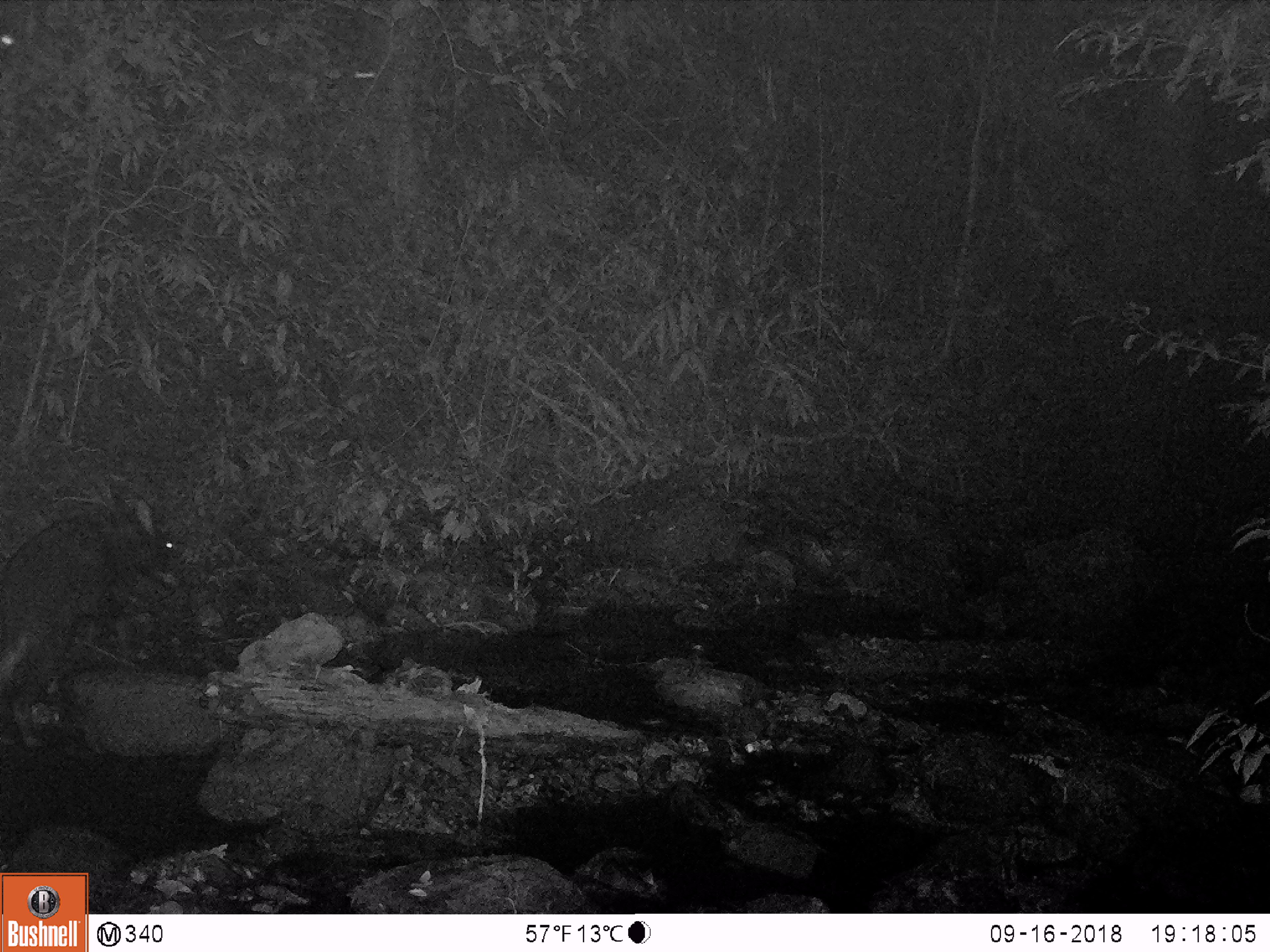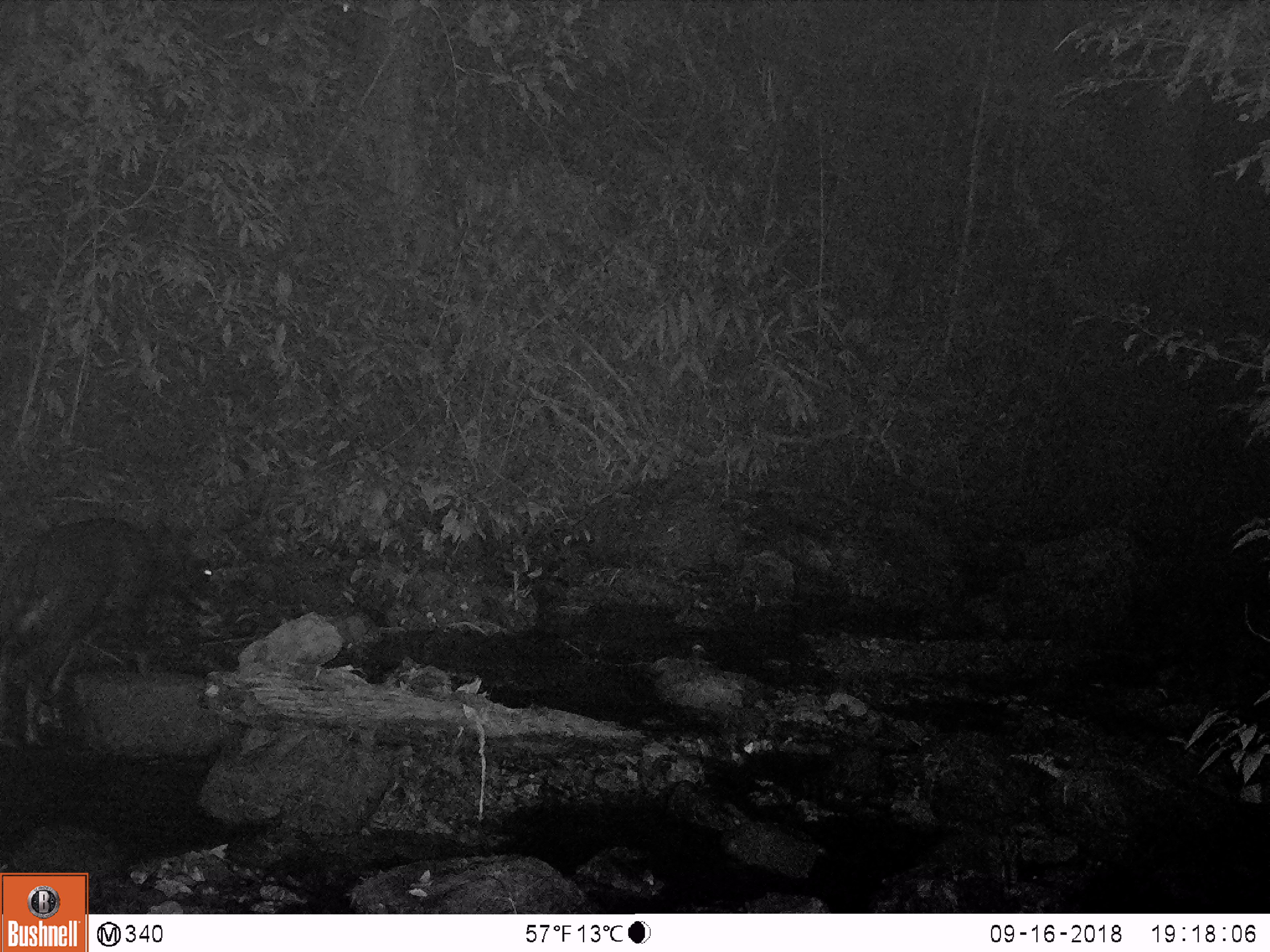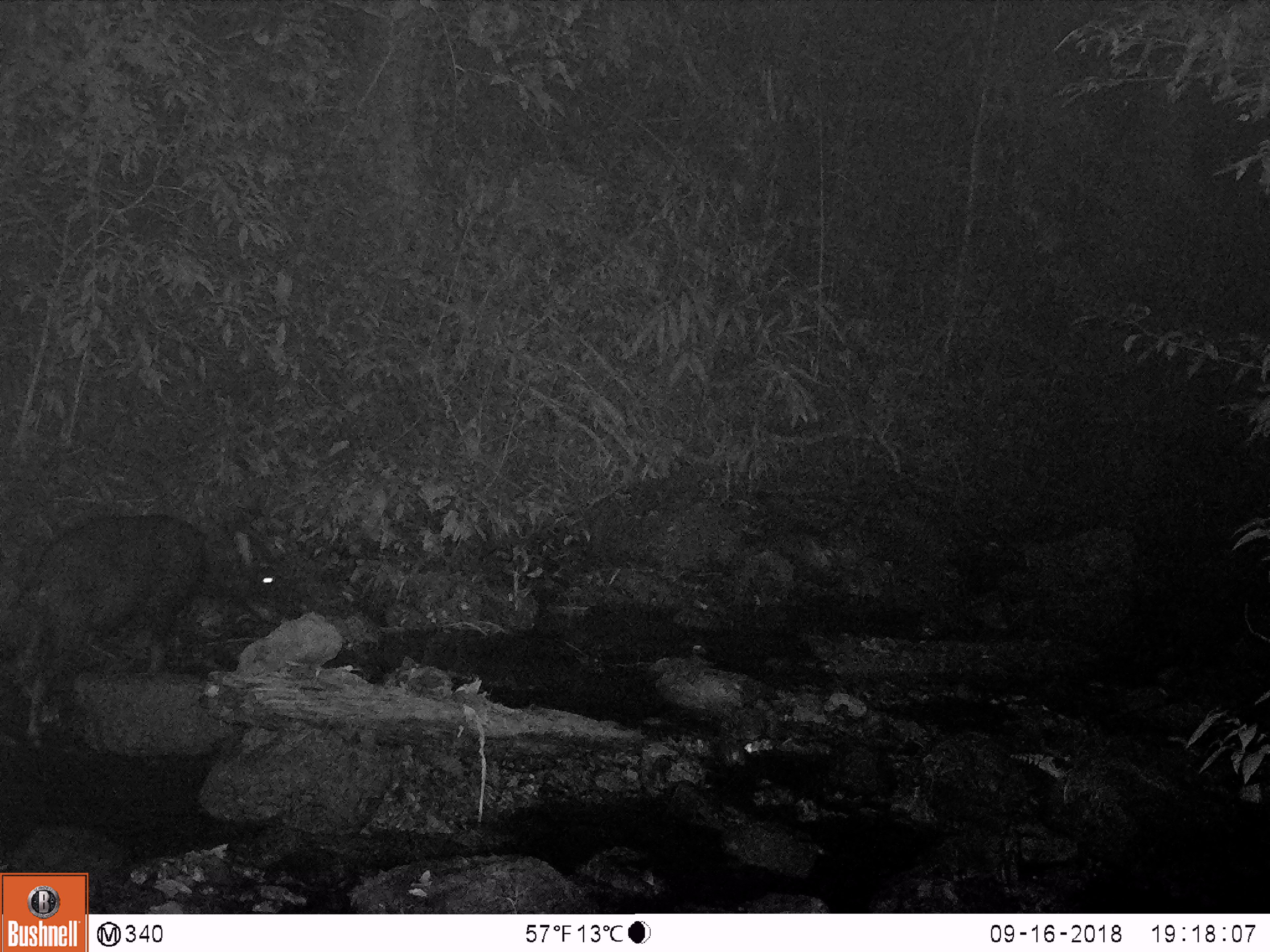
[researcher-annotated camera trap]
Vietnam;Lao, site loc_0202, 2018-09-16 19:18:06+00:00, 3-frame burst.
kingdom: Animalia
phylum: Chordata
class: Mammalia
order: Artiodactyla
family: Bovidae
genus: Capricornis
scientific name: Capricornis sumatraensis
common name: chinese serow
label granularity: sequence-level